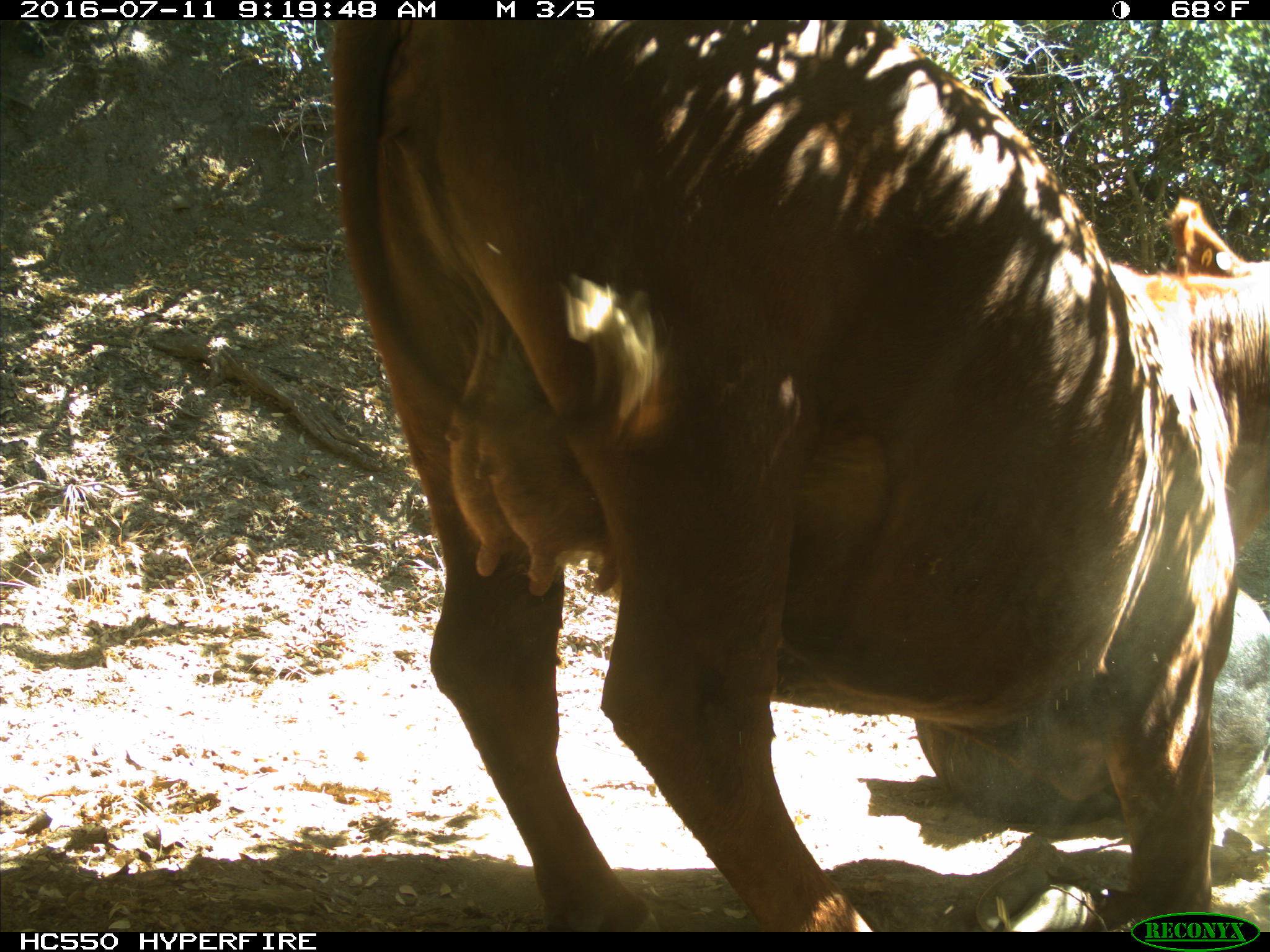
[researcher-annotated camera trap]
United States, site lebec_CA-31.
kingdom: Animalia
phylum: Chordata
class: Mammalia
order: Artiodactyla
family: Bovidae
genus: Bos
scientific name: Bos taurus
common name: domestic cow